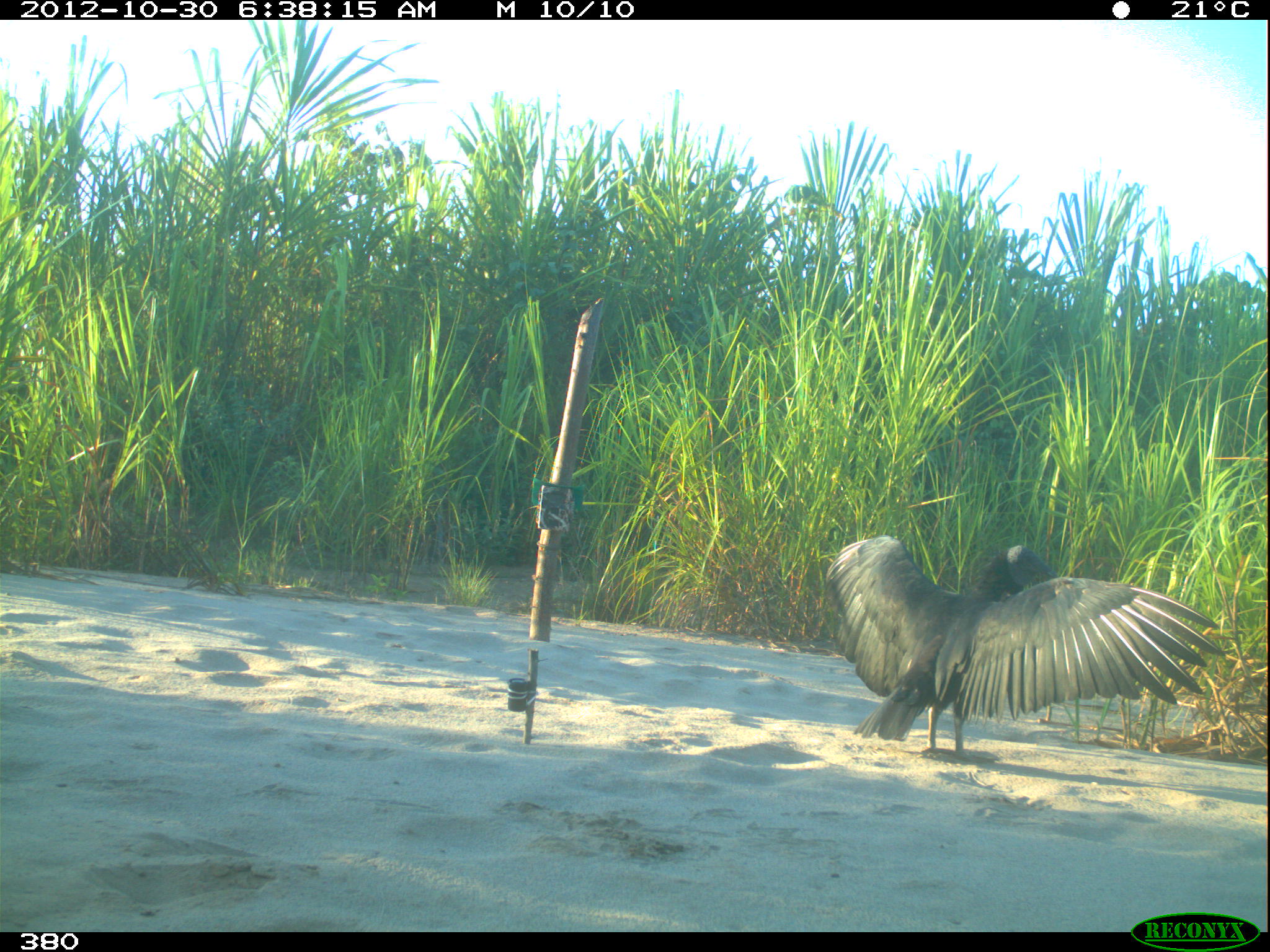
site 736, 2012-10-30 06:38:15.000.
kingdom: Animalia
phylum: Chordata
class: Aves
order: Cathartiformes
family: Cathartidae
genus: Coragyps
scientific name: Coragyps atratus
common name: black vulture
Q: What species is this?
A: Coragyps atratus (black vulture).